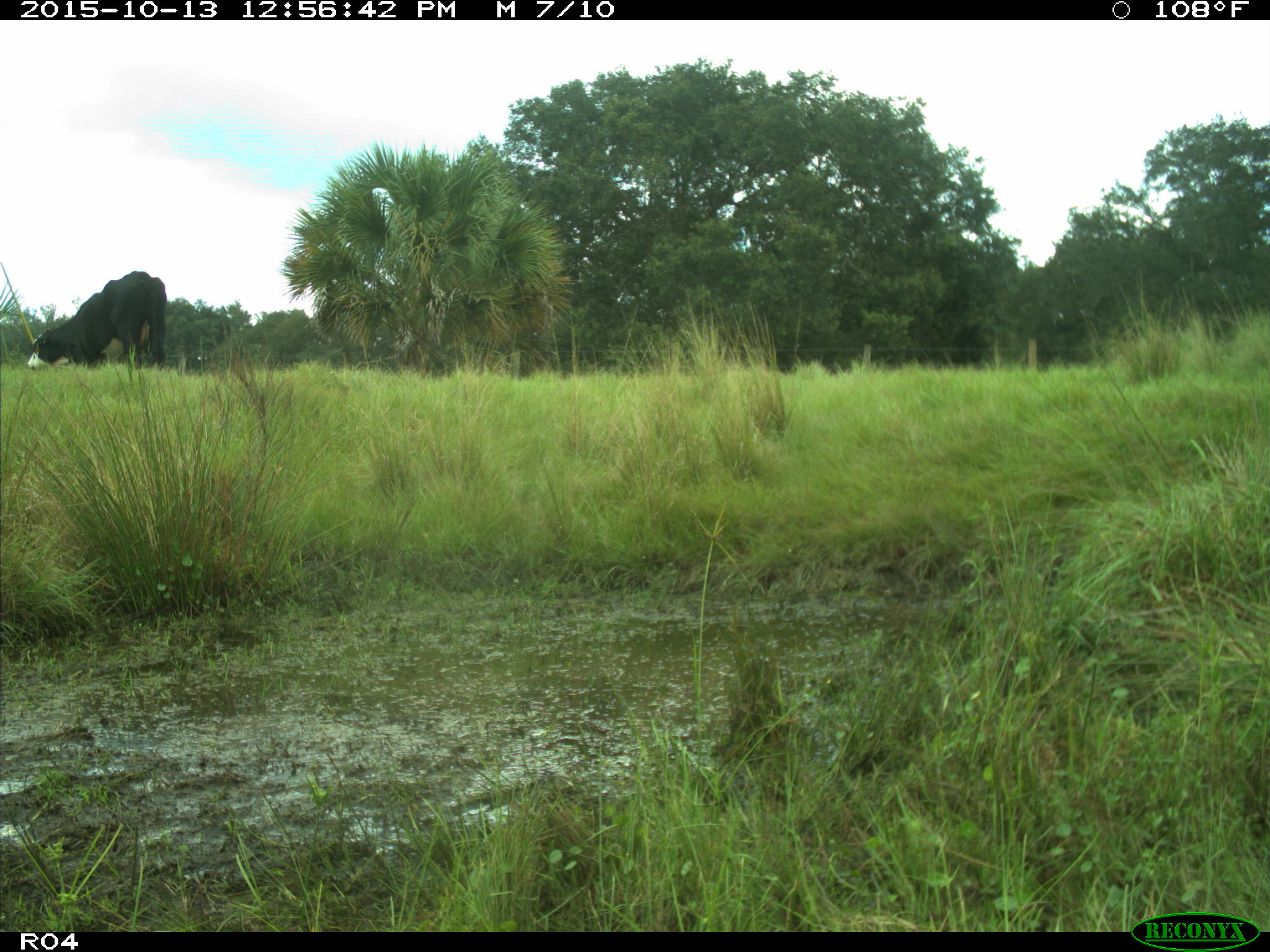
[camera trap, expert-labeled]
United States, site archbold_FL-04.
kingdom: Animalia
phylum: Chordata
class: Mammalia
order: Artiodactyla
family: Bovidae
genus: Bos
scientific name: Bos taurus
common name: domestic cow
Bos taurus (domestic cow).